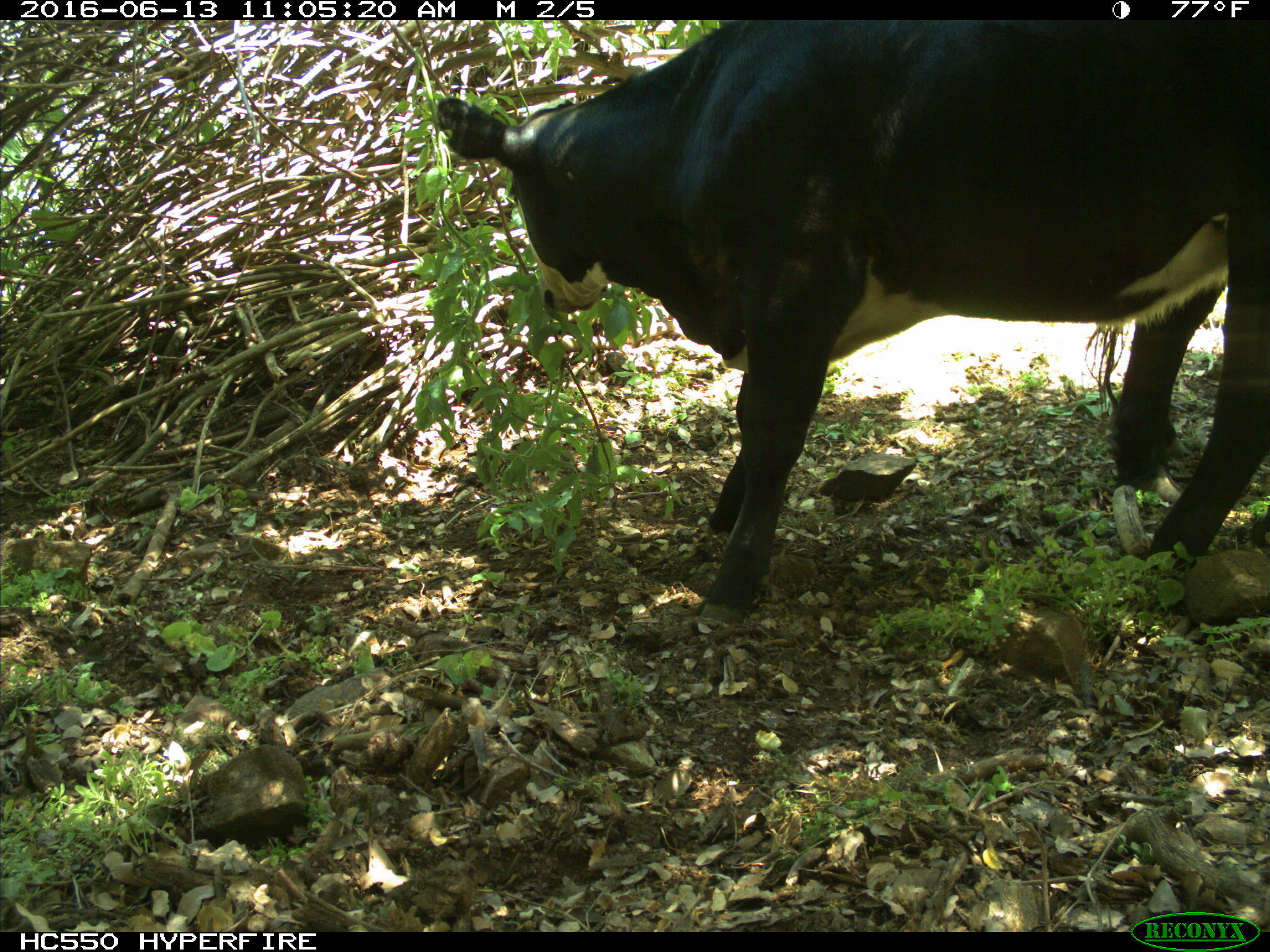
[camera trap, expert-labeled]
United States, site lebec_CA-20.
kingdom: Animalia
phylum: Chordata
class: Mammalia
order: Artiodactyla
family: Bovidae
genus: Bos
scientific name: Bos taurus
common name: domestic cow